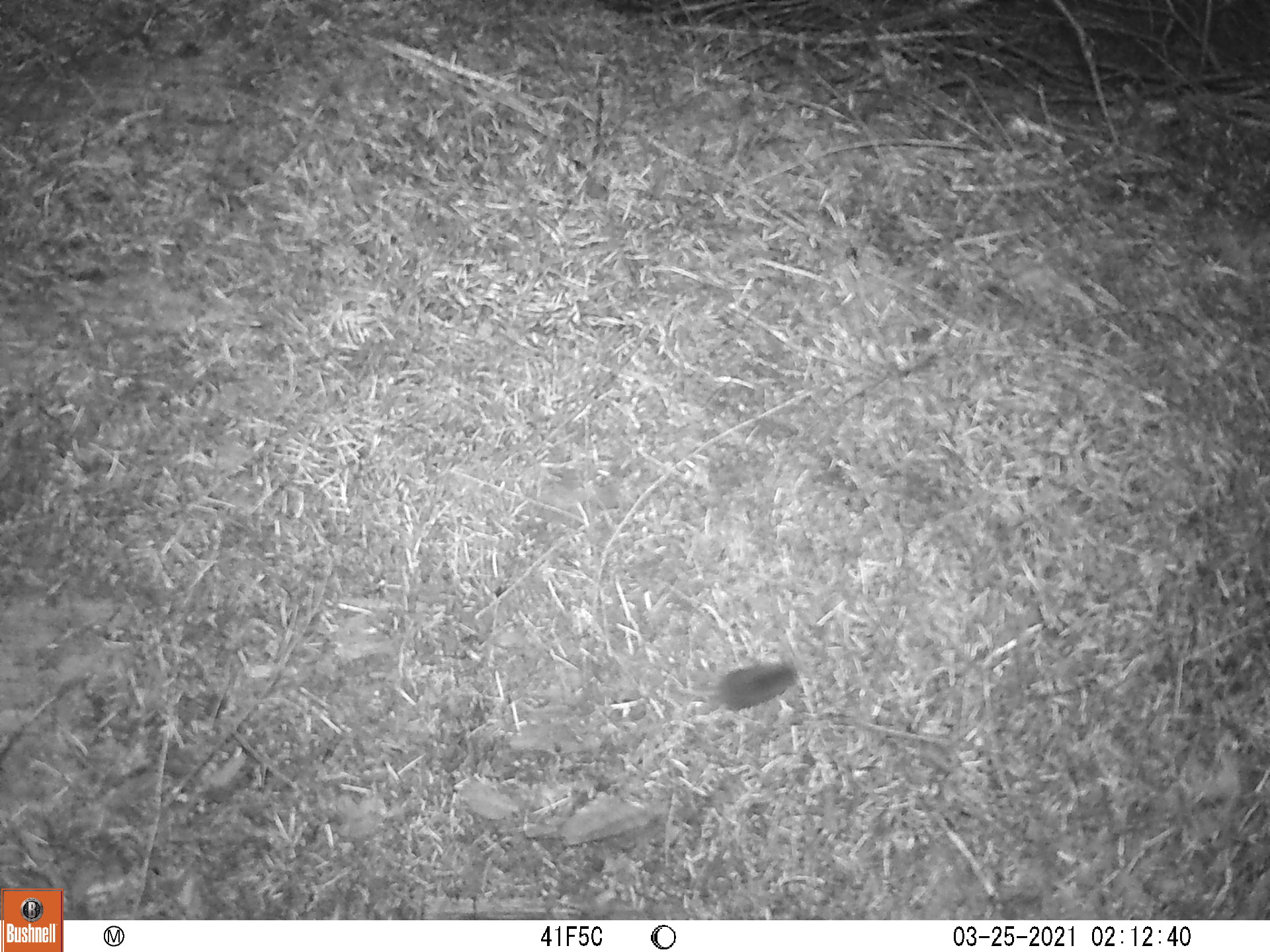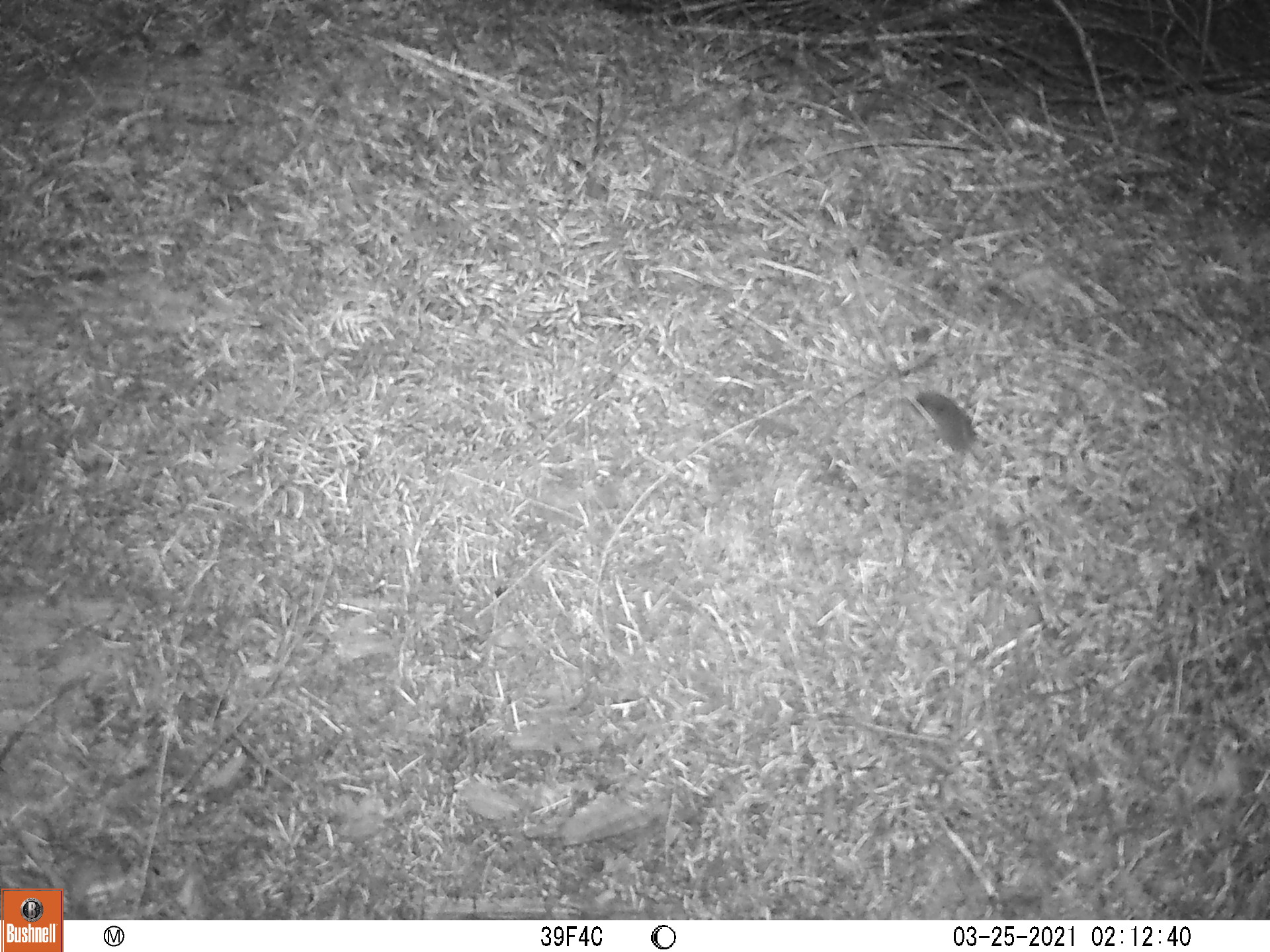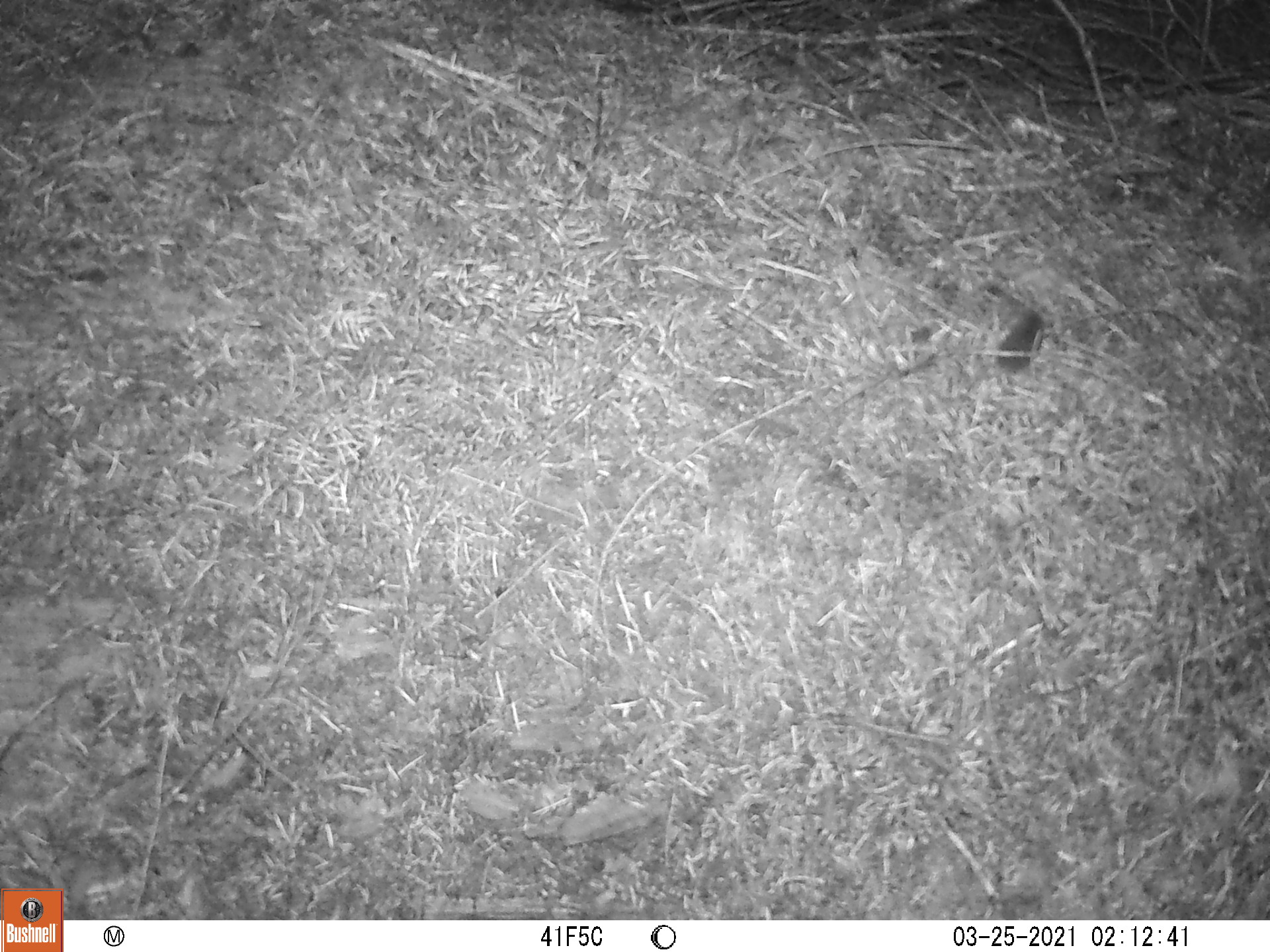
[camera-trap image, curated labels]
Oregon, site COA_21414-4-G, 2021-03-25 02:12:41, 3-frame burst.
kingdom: Animalia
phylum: Chordata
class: Mammalia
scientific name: Mammalia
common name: small mammal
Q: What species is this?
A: Small mammal (Mammalia).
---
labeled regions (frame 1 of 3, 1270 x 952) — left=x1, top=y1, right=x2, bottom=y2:
small mammal: left=617, top=631, right=830, bottom=750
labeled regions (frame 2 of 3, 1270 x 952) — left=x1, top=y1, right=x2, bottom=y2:
small mammal: left=861, top=331, right=1071, bottom=520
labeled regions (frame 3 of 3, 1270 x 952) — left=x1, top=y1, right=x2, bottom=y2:
small mammal: left=940, top=244, right=1070, bottom=435